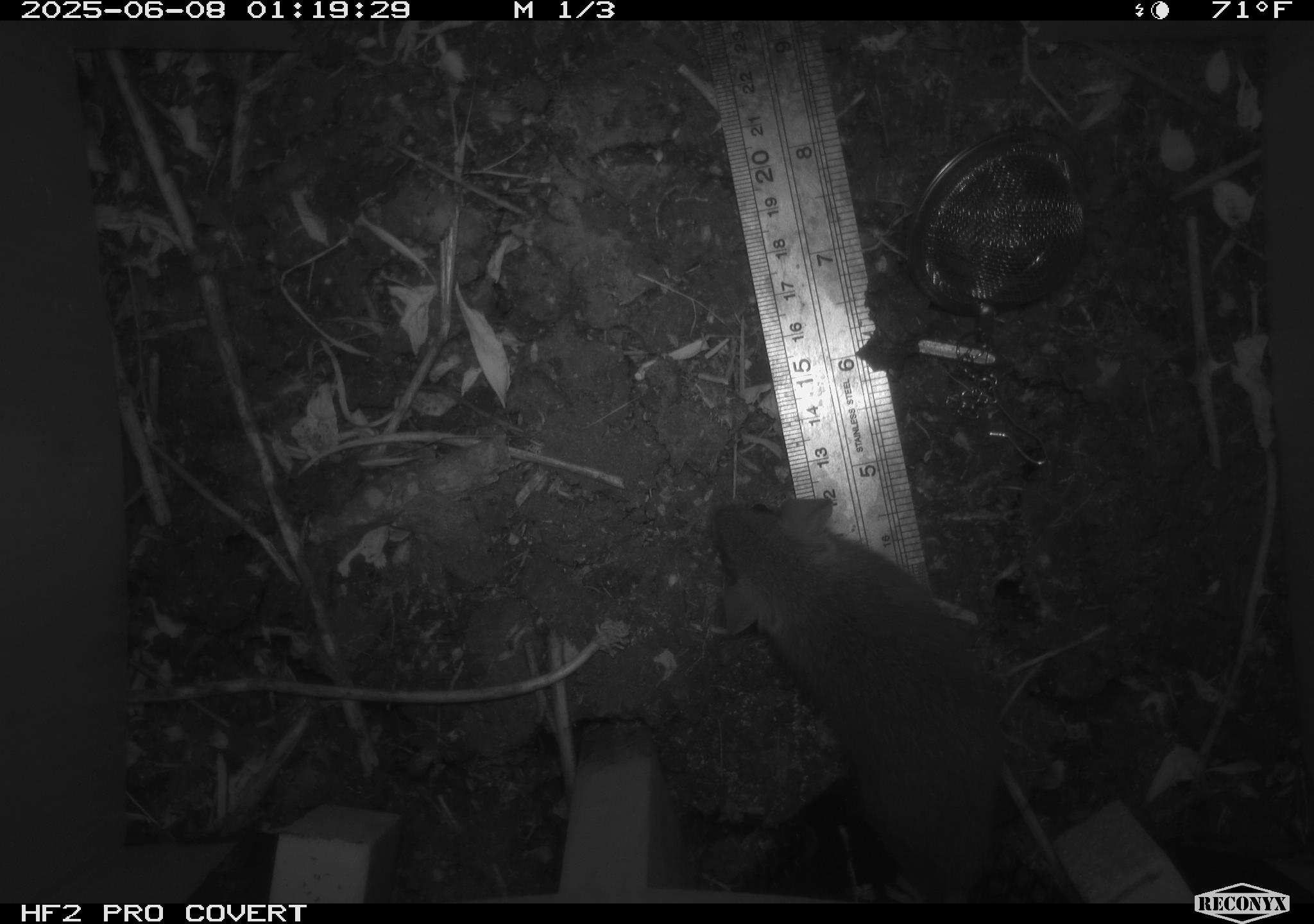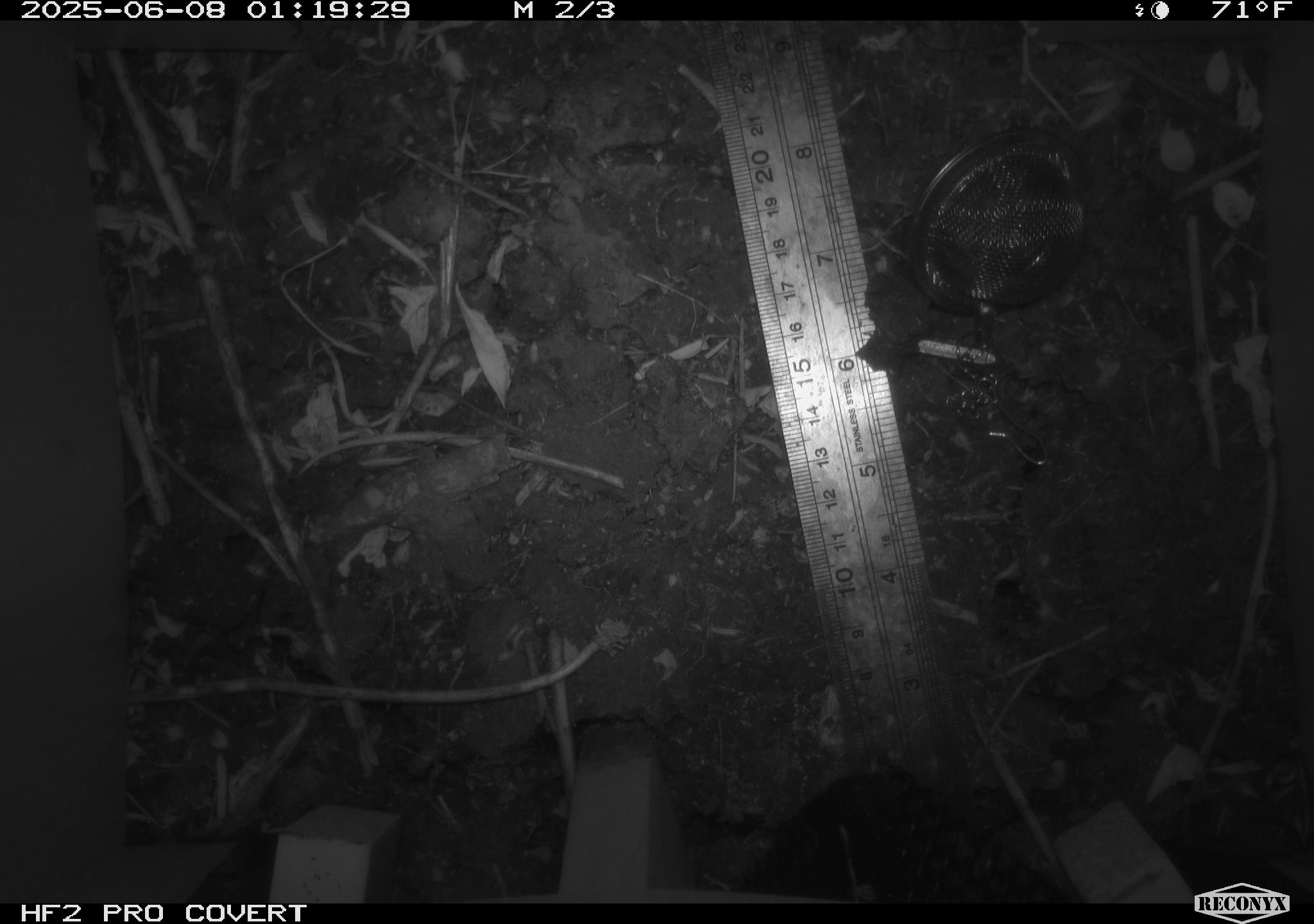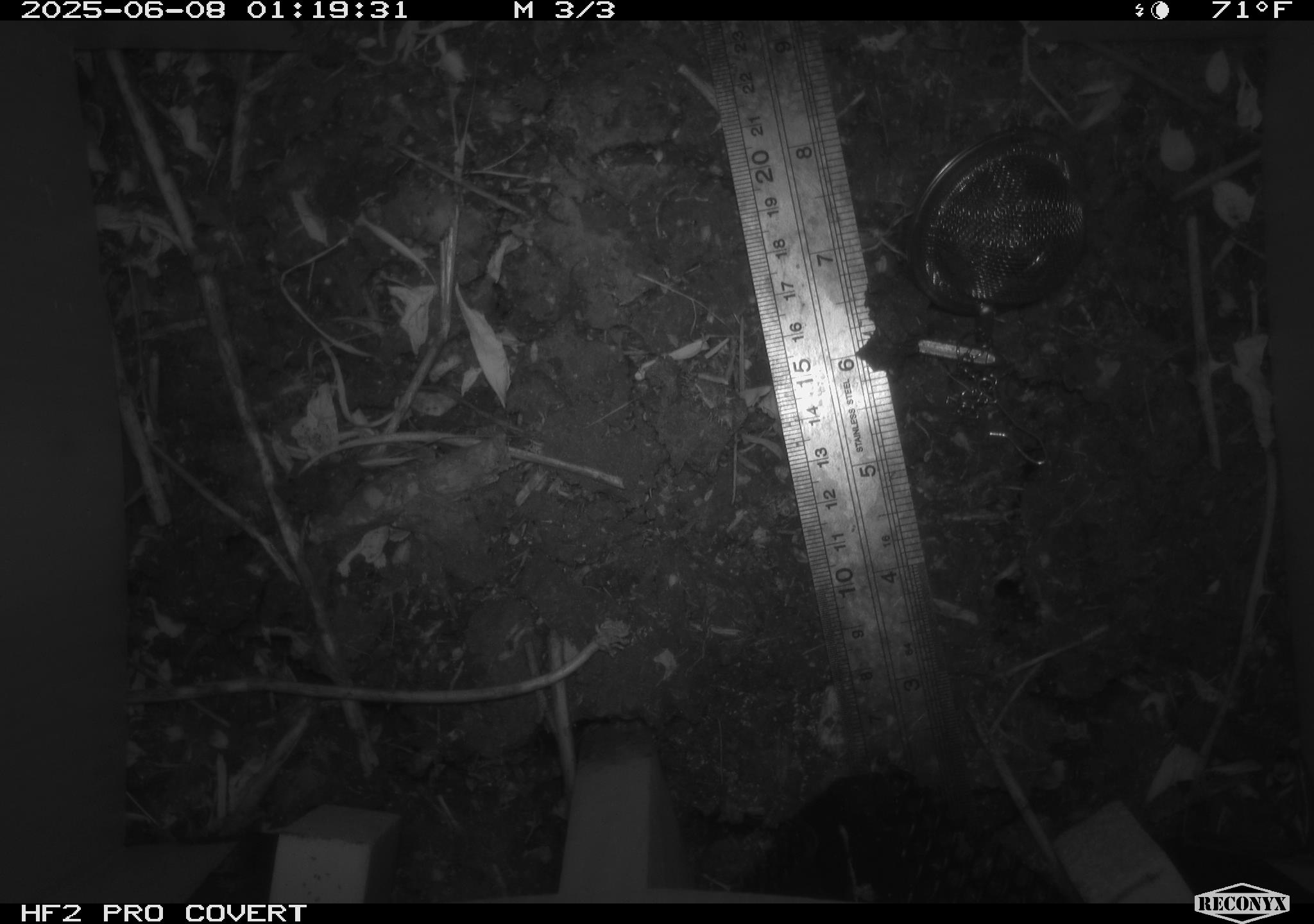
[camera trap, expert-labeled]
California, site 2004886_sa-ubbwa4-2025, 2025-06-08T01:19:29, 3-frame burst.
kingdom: Animalia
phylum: Chordata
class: Mammalia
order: Rodentia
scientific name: Rodentia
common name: rodent